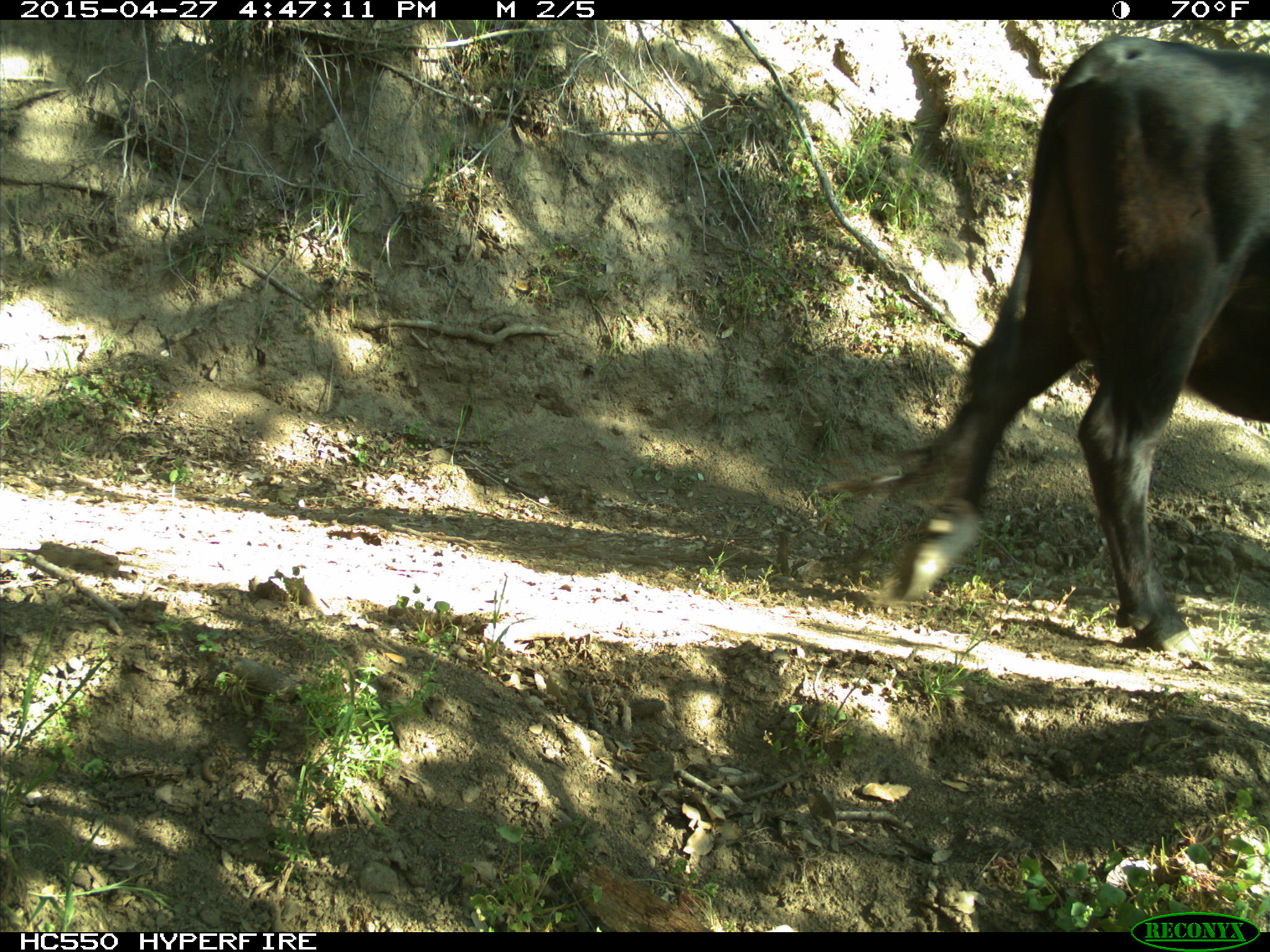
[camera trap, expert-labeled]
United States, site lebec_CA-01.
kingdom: Animalia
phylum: Chordata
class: Mammalia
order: Artiodactyla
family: Bovidae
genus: Bos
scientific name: Bos taurus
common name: domestic cow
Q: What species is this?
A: Bos taurus (domestic cow).